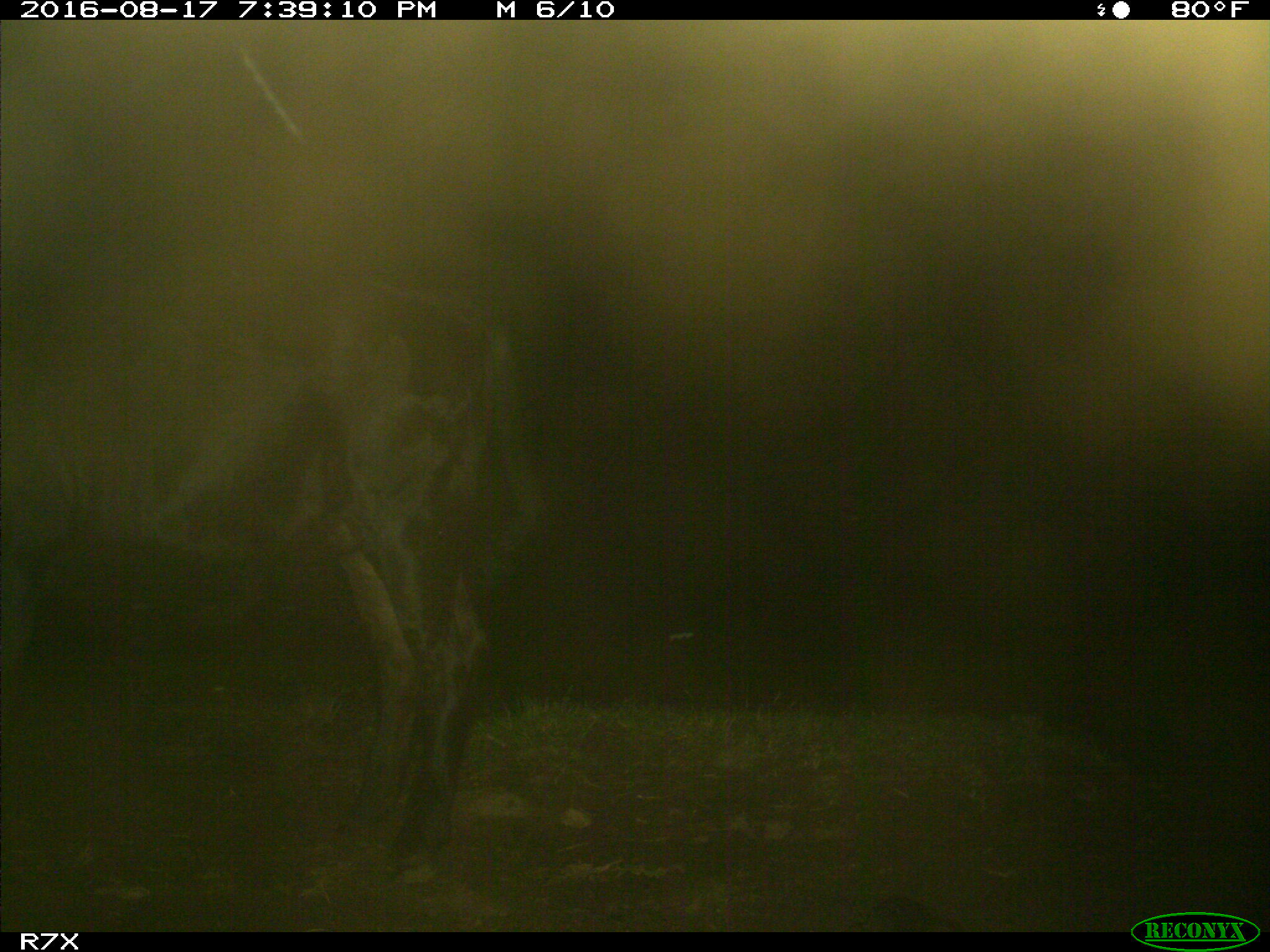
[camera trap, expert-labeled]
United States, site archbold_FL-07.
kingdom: Animalia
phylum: Chordata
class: Mammalia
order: Artiodactyla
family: Bovidae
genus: Bos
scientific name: Bos taurus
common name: domestic cow